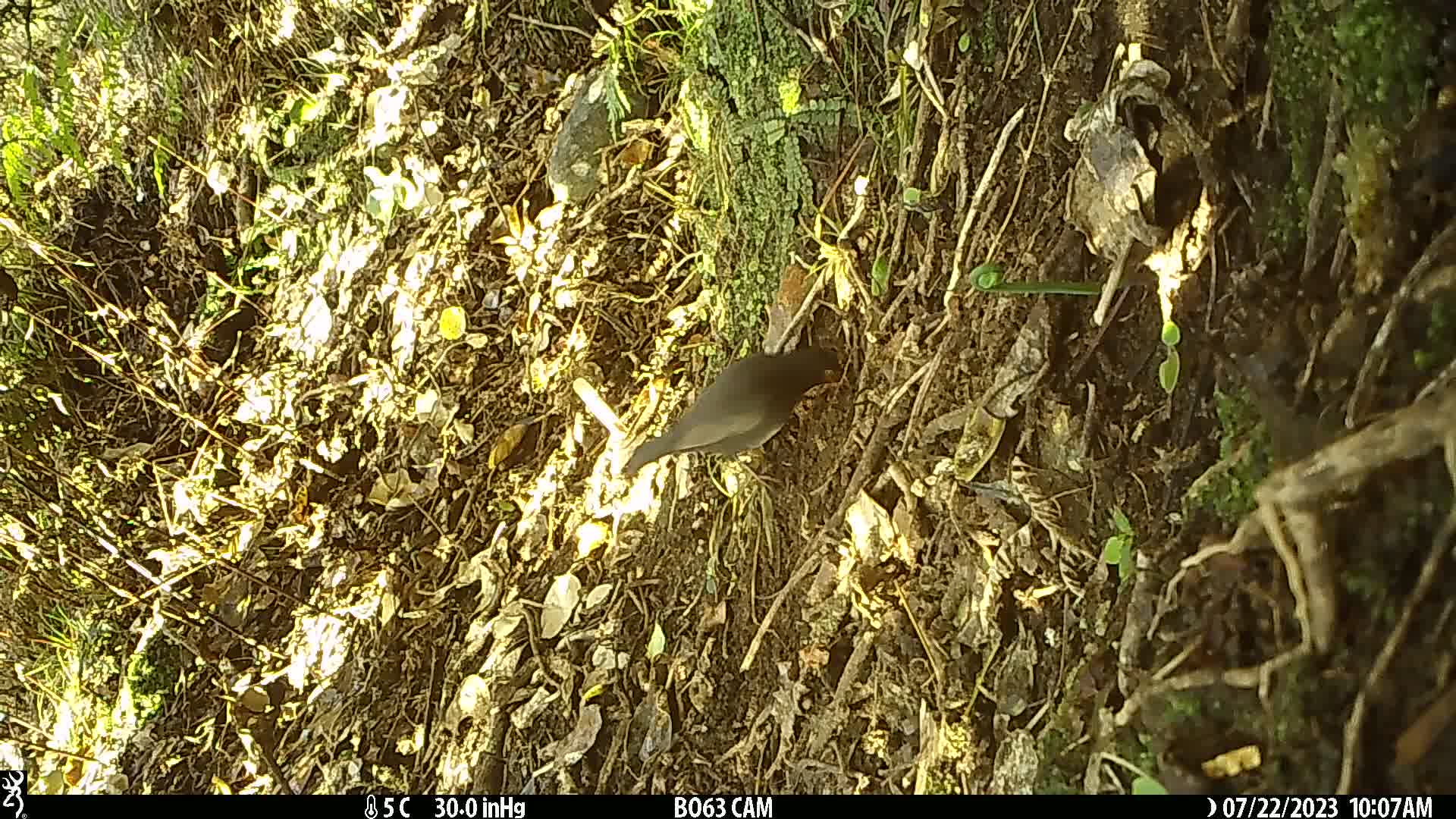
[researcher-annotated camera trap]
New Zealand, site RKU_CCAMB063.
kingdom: Animalia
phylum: Chordata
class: Aves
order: Passeriformes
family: Turdidae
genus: Turdus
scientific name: Turdus merula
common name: eurasian blackbird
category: blackbird